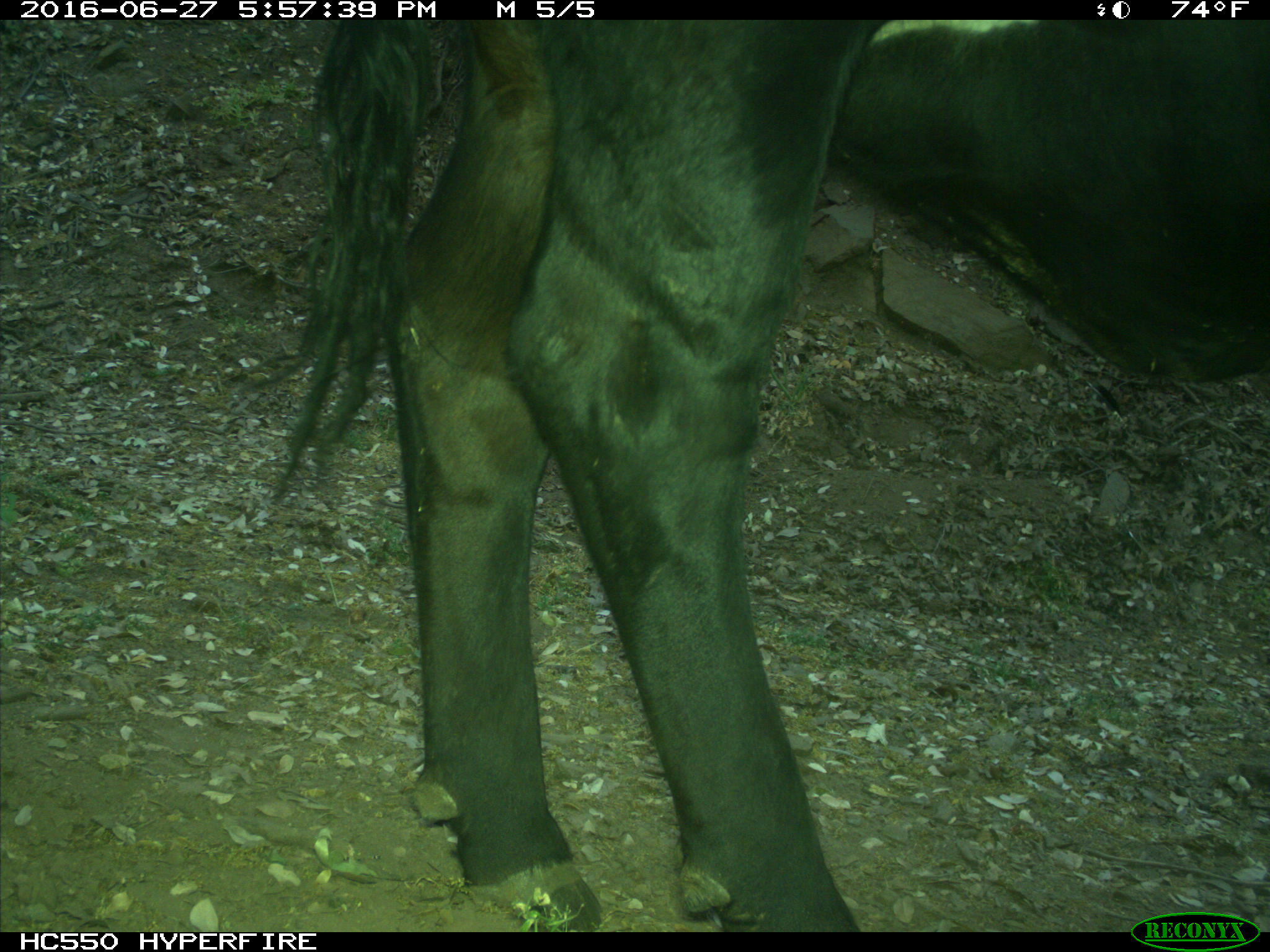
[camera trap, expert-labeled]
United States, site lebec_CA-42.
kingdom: Animalia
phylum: Chordata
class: Mammalia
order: Artiodactyla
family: Bovidae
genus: Bos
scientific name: Bos taurus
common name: domestic cow